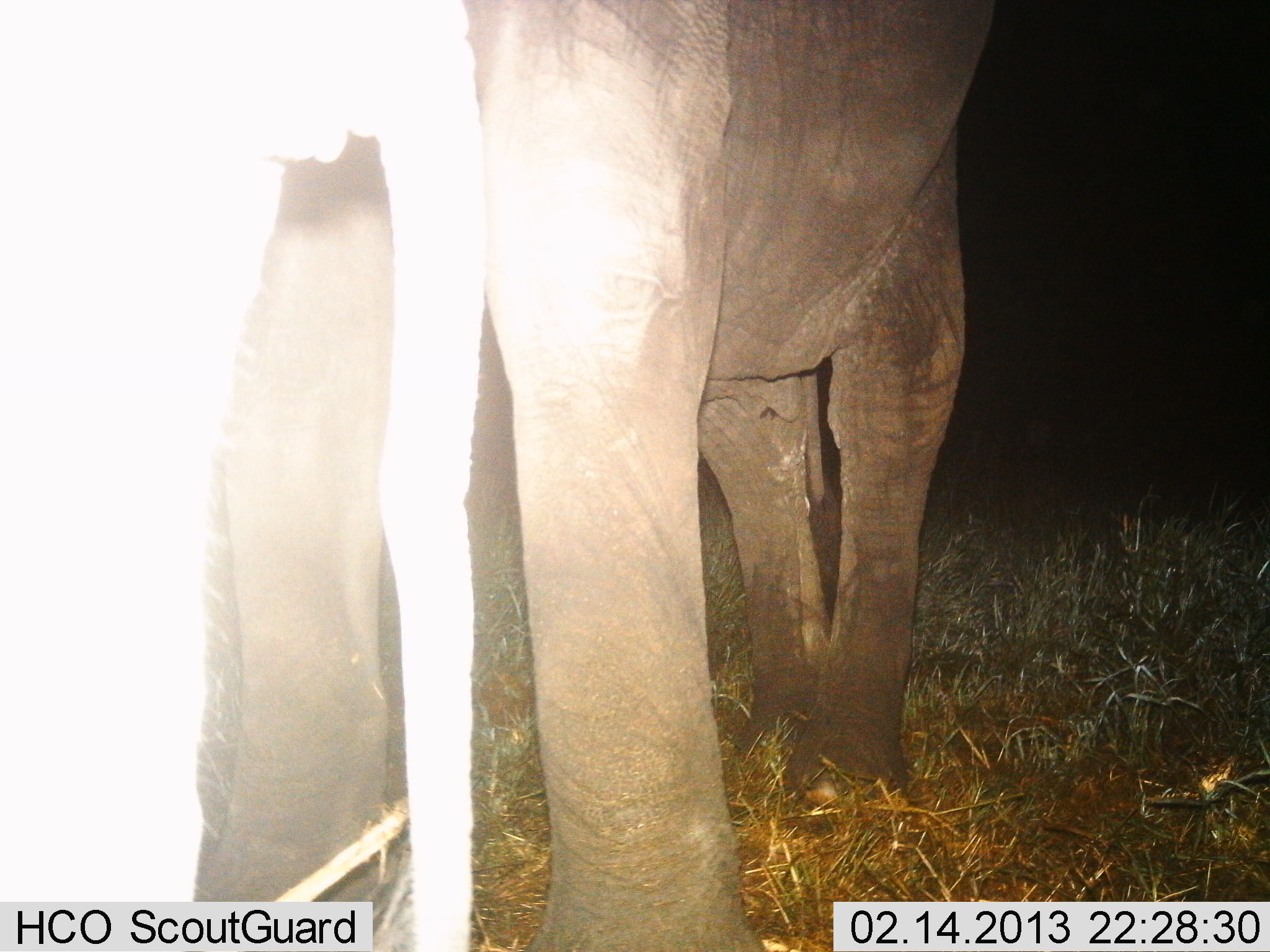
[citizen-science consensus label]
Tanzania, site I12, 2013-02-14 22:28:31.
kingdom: Animalia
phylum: Chordata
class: Mammalia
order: Proboscidea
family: Elephantidae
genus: Loxodonta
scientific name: Loxodonta africana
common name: african bush elephant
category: elephant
Elephant (african bush elephant) (Loxodonta africana), count 2. Behavior (volunteer vote fractions): standing 100%, resting 0%, moving 0%, interacting 0%. Young present (vote fraction): 0%. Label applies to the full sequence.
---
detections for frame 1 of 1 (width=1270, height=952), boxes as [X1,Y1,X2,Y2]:
animal: [197,1,1007,952]; [0,1,522,952]